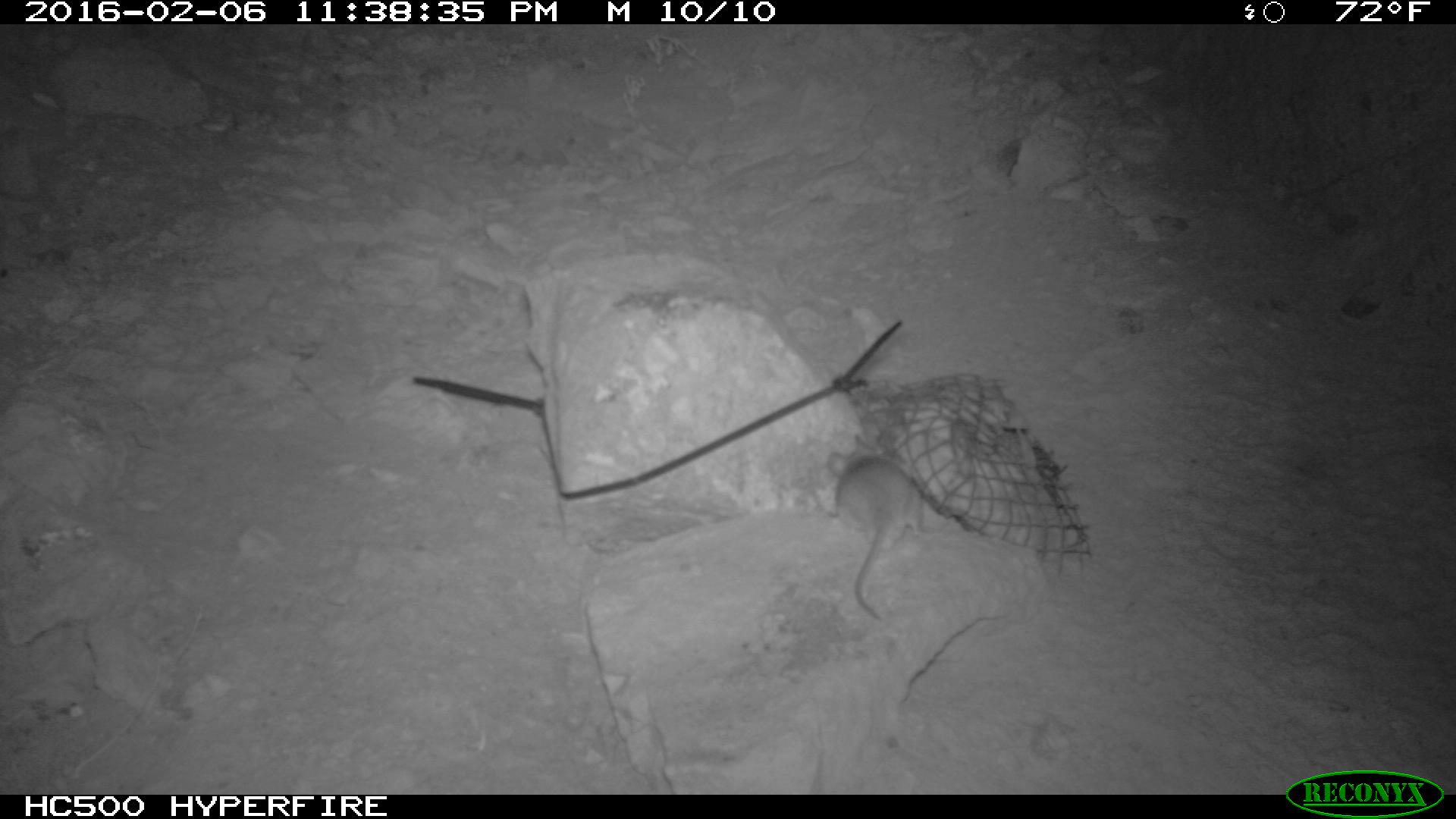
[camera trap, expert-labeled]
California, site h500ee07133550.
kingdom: Animalia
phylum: Chordata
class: Mammalia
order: Rodentia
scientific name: Rodentia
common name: rodent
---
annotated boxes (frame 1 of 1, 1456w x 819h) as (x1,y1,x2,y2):
rodent: (824,434,917,624)